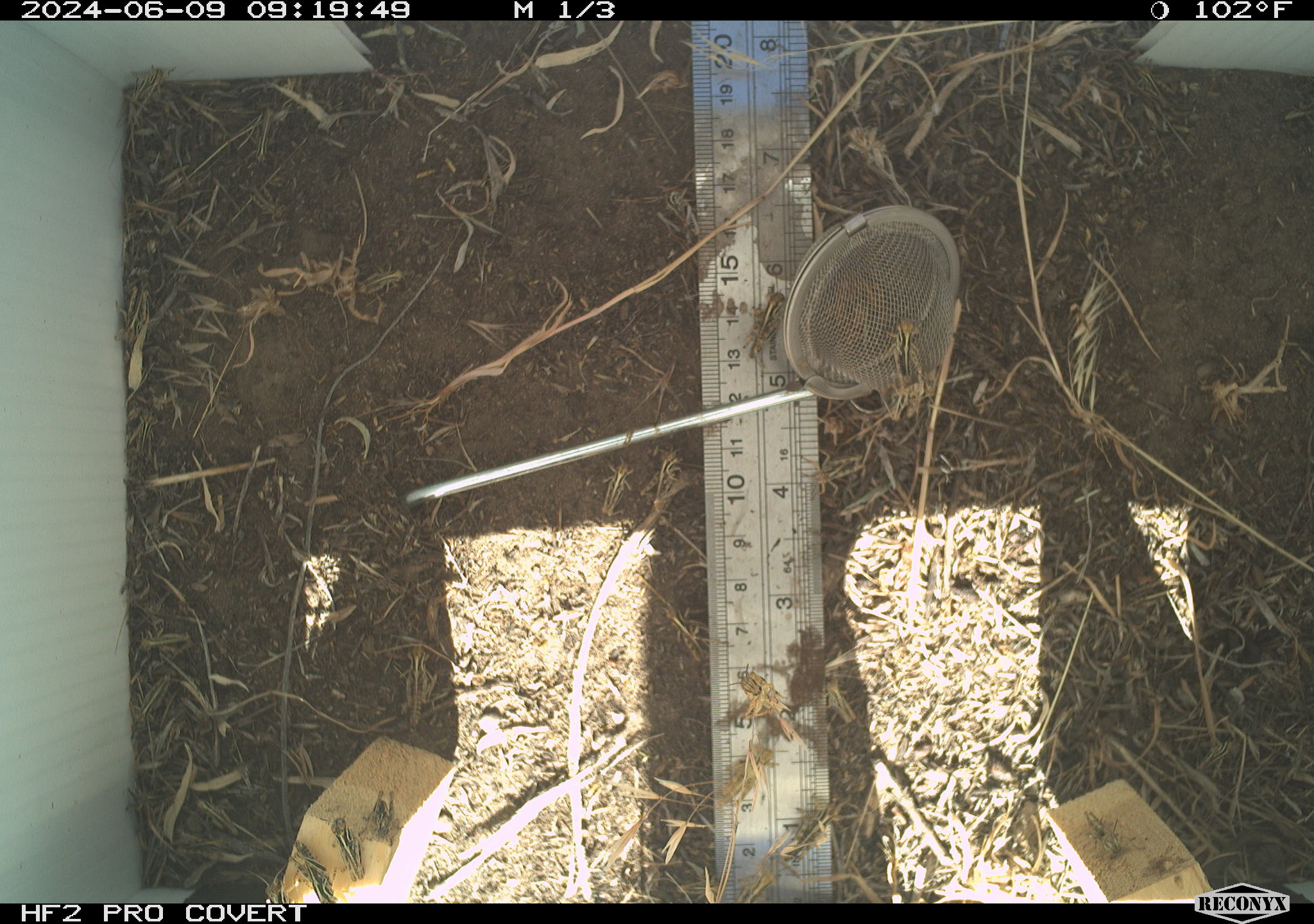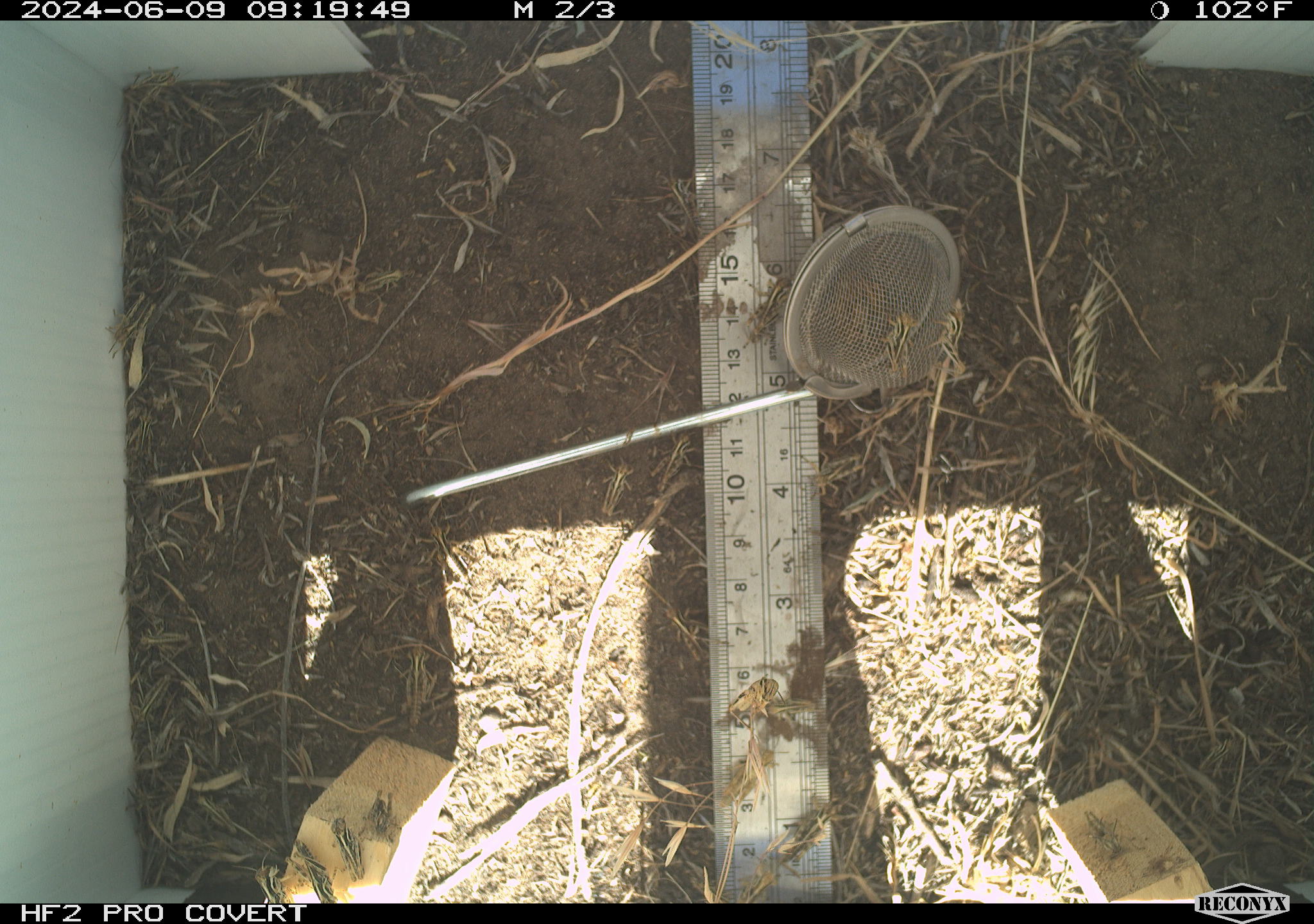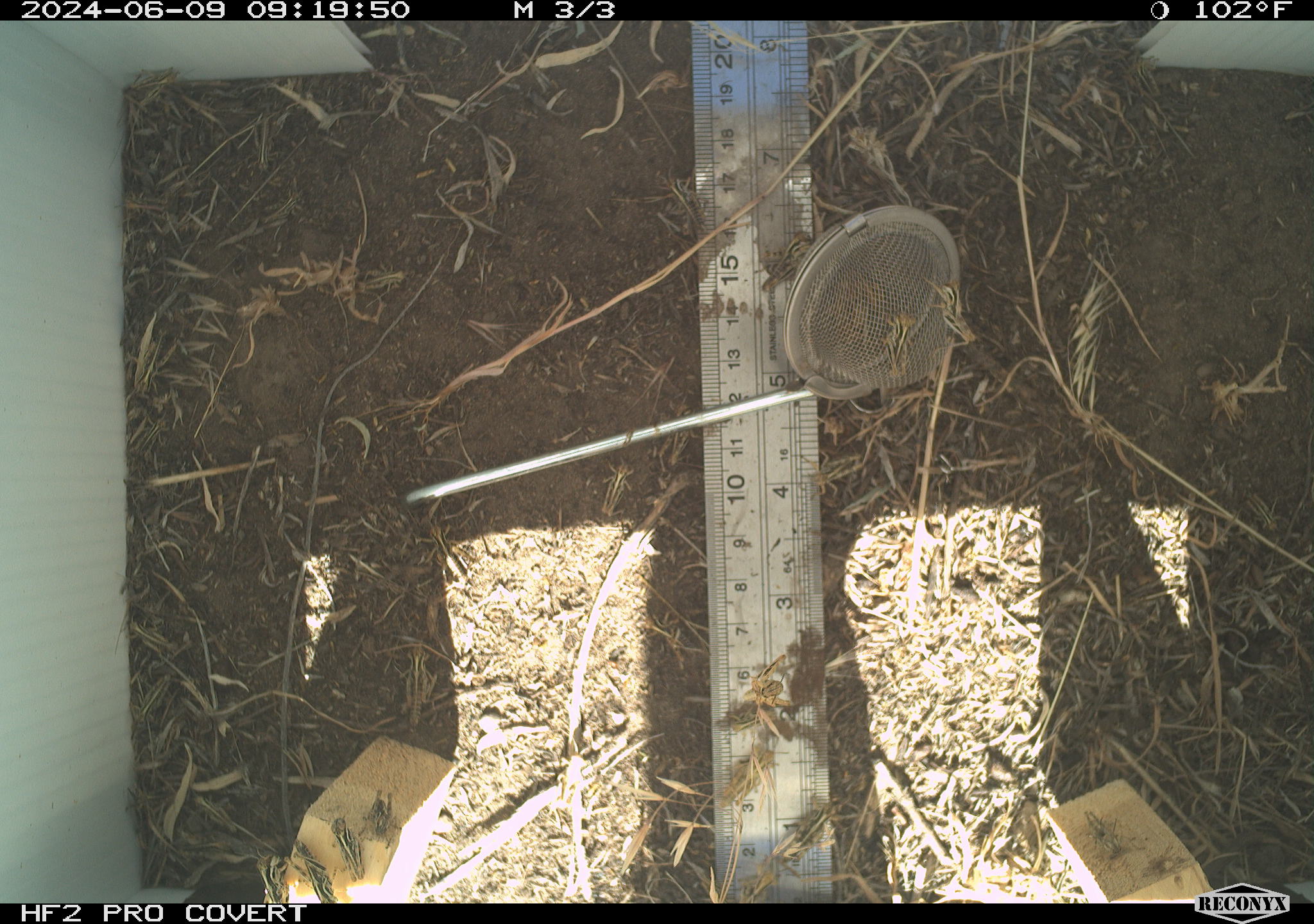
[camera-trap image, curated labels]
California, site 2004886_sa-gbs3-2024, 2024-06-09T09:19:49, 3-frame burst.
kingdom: Animalia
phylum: Arthropoda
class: Insecta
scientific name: Insecta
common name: insect